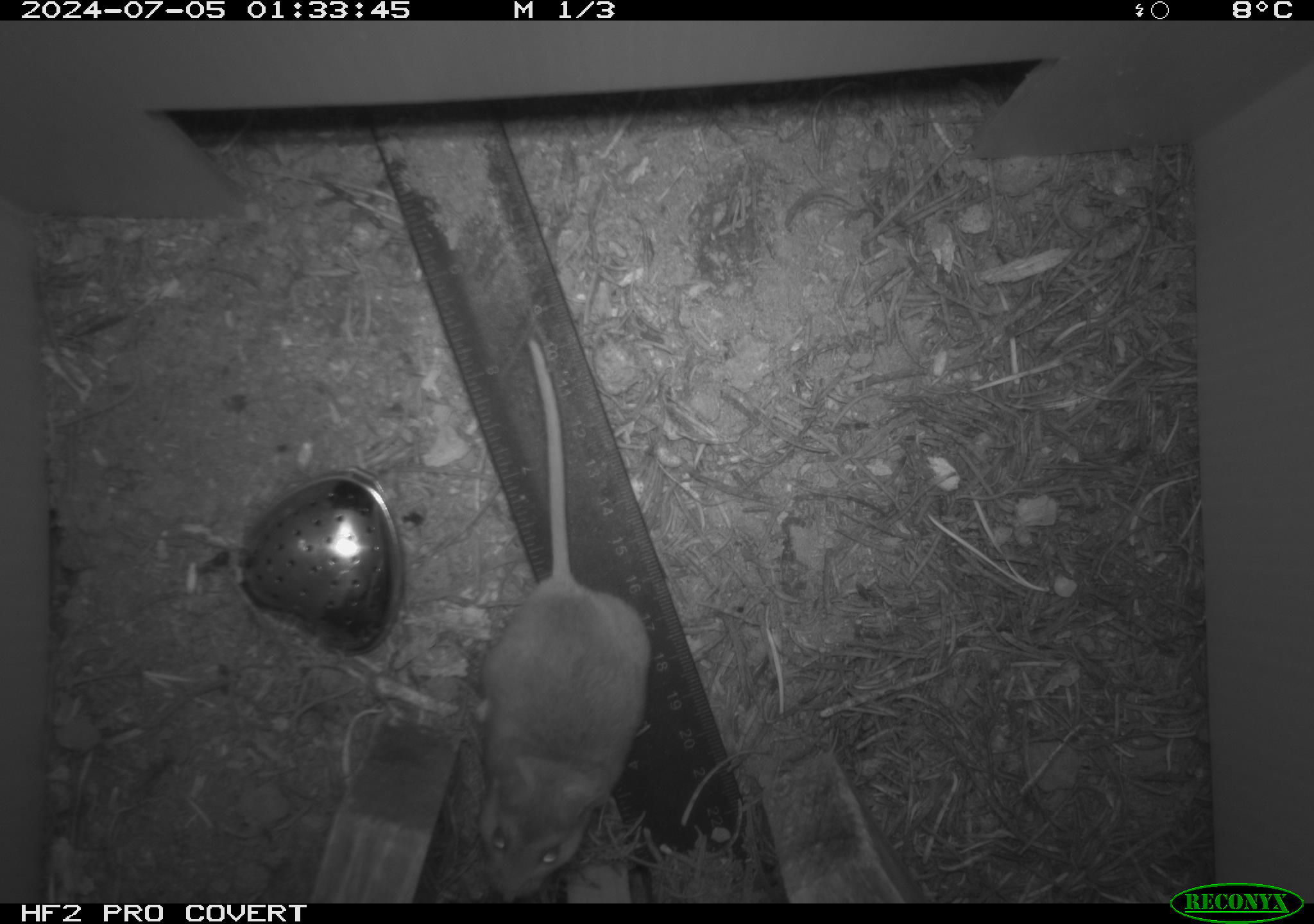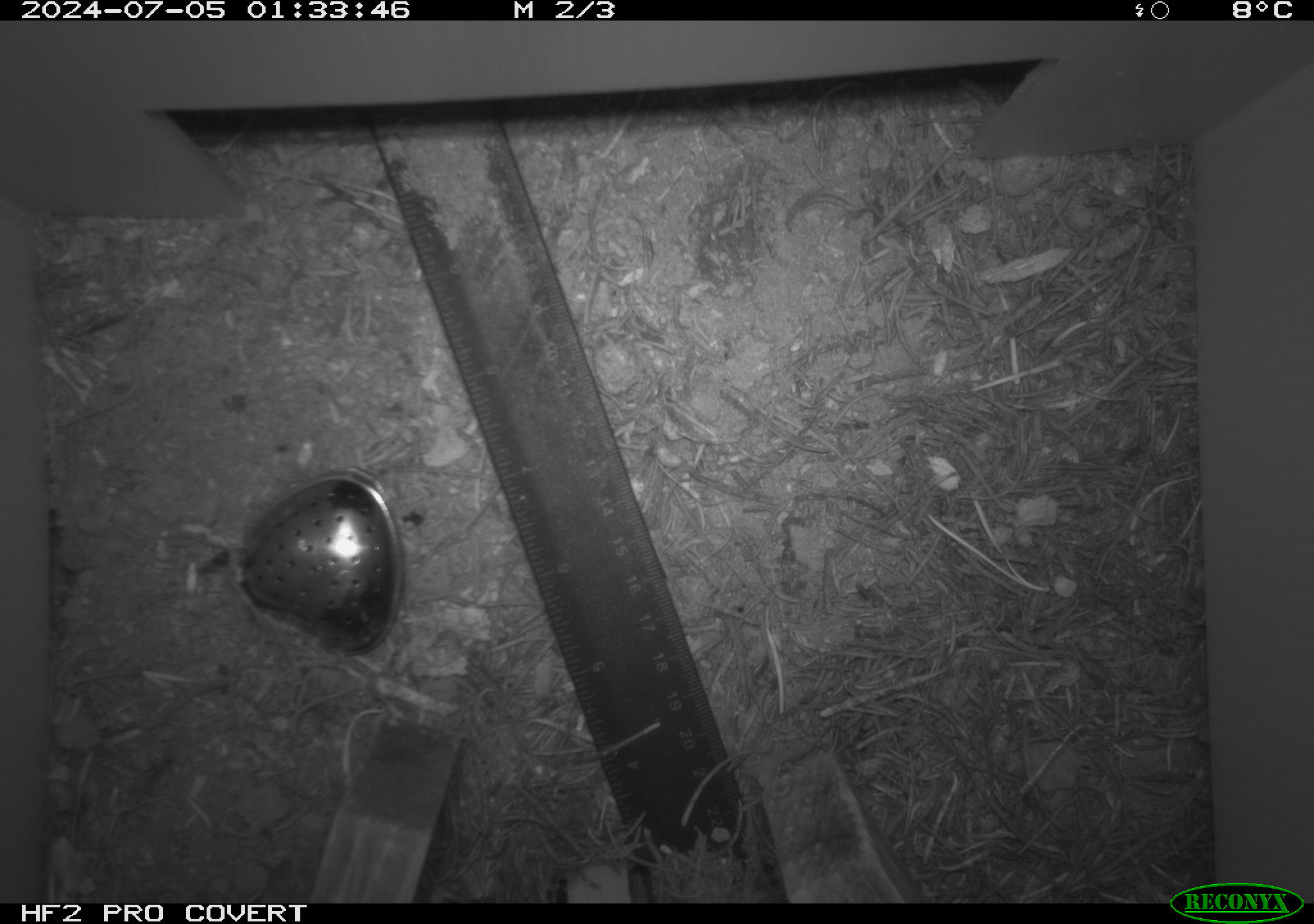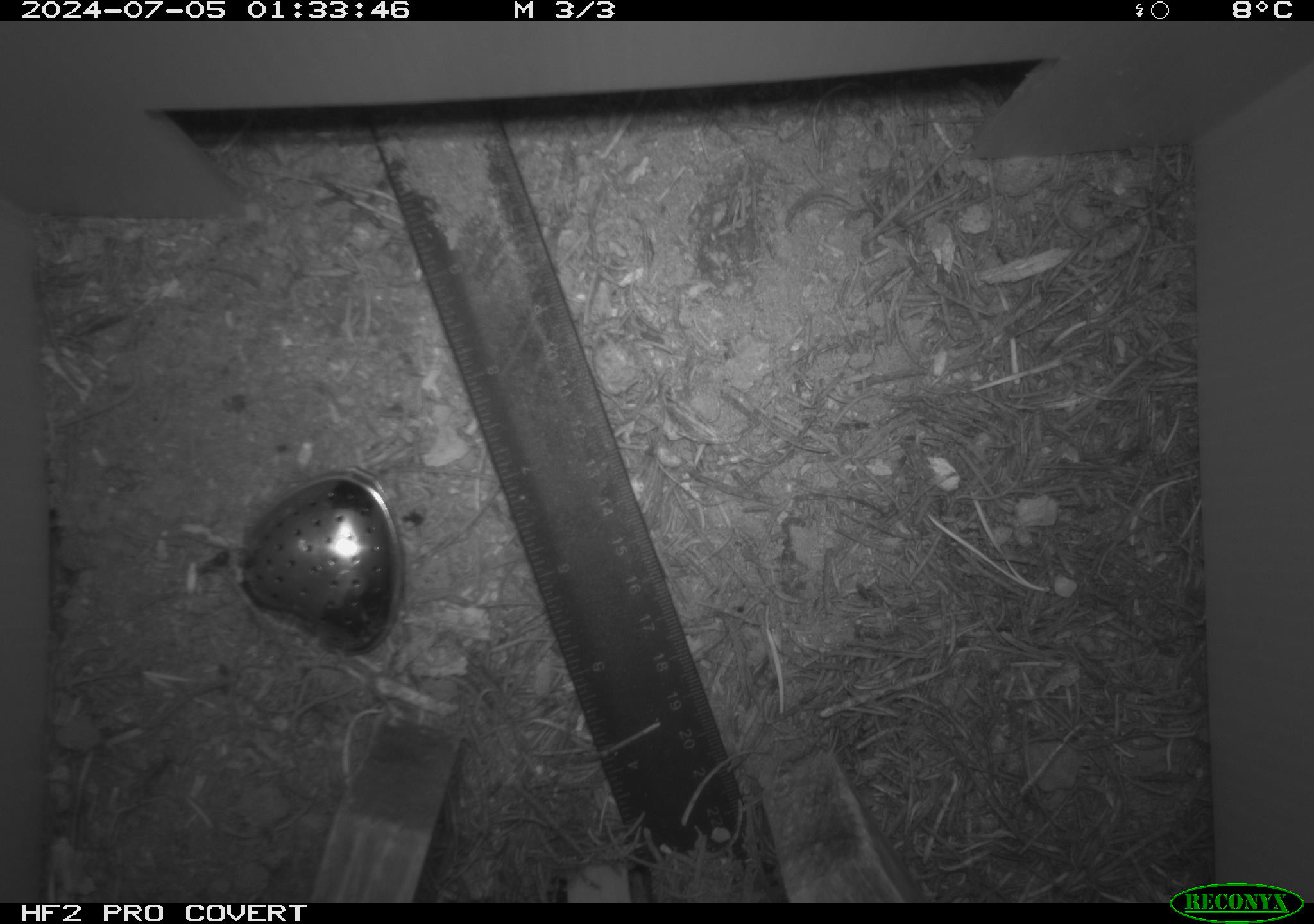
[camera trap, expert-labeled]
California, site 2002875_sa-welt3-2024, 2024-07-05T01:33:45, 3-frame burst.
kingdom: Animalia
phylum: Chordata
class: Mammalia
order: Rodentia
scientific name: Rodentia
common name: mouse species